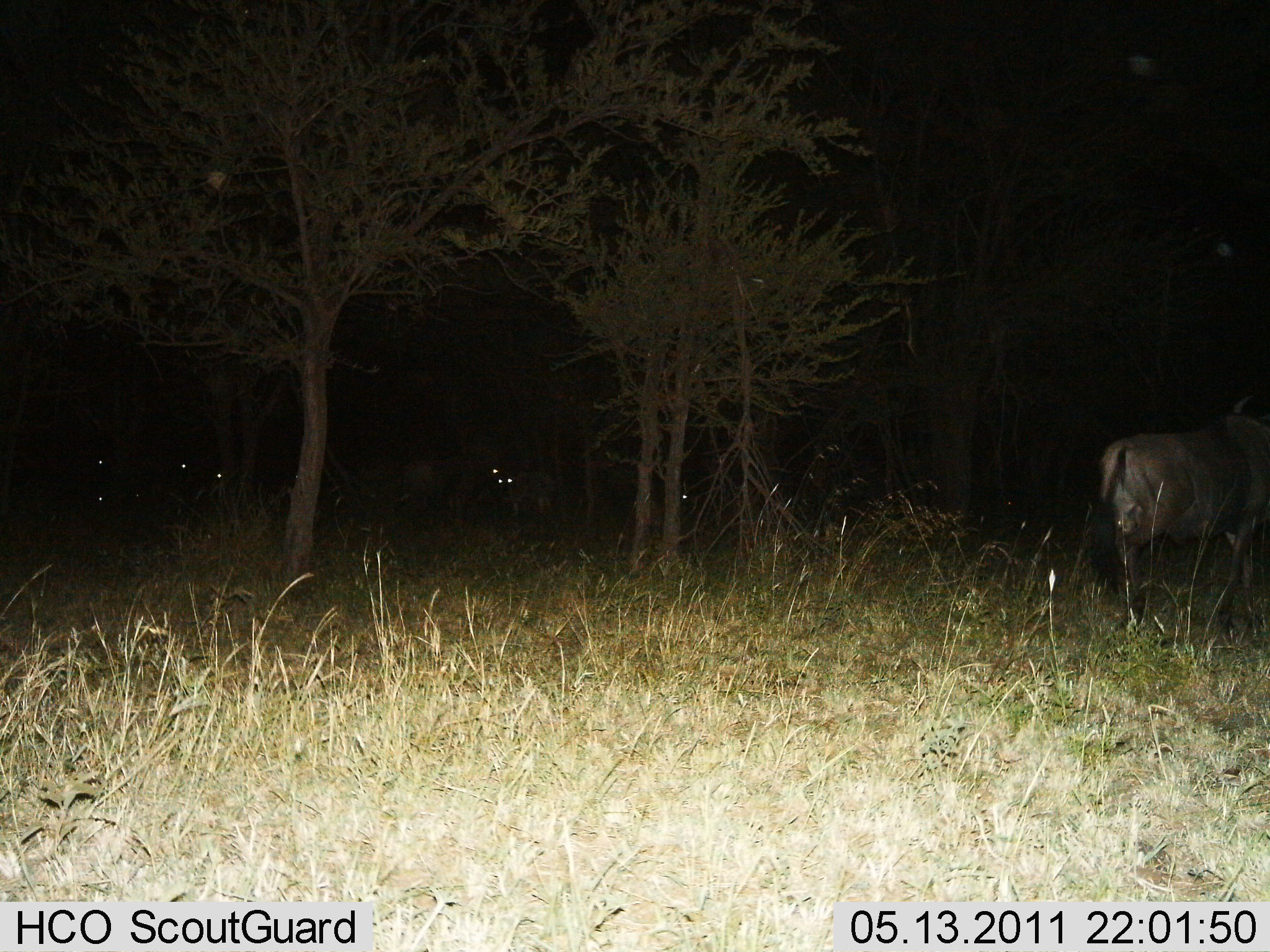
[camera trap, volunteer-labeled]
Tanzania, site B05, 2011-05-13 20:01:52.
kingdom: Animalia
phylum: Chordata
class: Mammalia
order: Artiodactyla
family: Bovidae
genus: Connochaetes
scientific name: Connochaetes taurinus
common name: blue wildebeest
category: wildebeest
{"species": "wildebeest (blue wildebeest) (Connochaetes taurinus)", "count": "1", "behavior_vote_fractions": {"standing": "91%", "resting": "0%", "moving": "18%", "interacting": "0%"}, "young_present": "0%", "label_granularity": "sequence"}